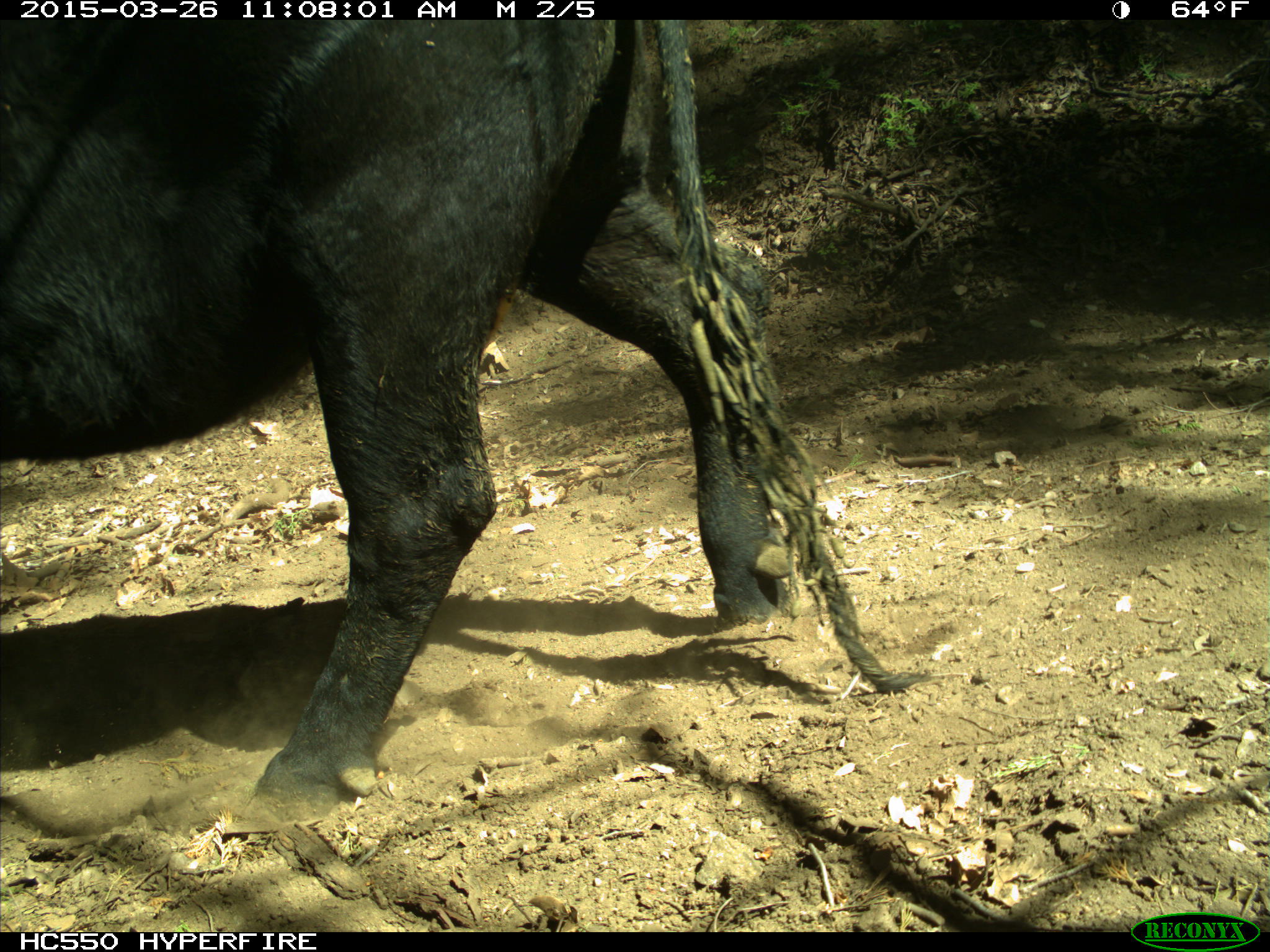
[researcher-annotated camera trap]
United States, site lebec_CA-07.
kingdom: Animalia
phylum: Chordata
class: Mammalia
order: Artiodactyla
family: Bovidae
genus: Bos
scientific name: Bos taurus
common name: domestic cow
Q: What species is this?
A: Bos taurus (domestic cow).